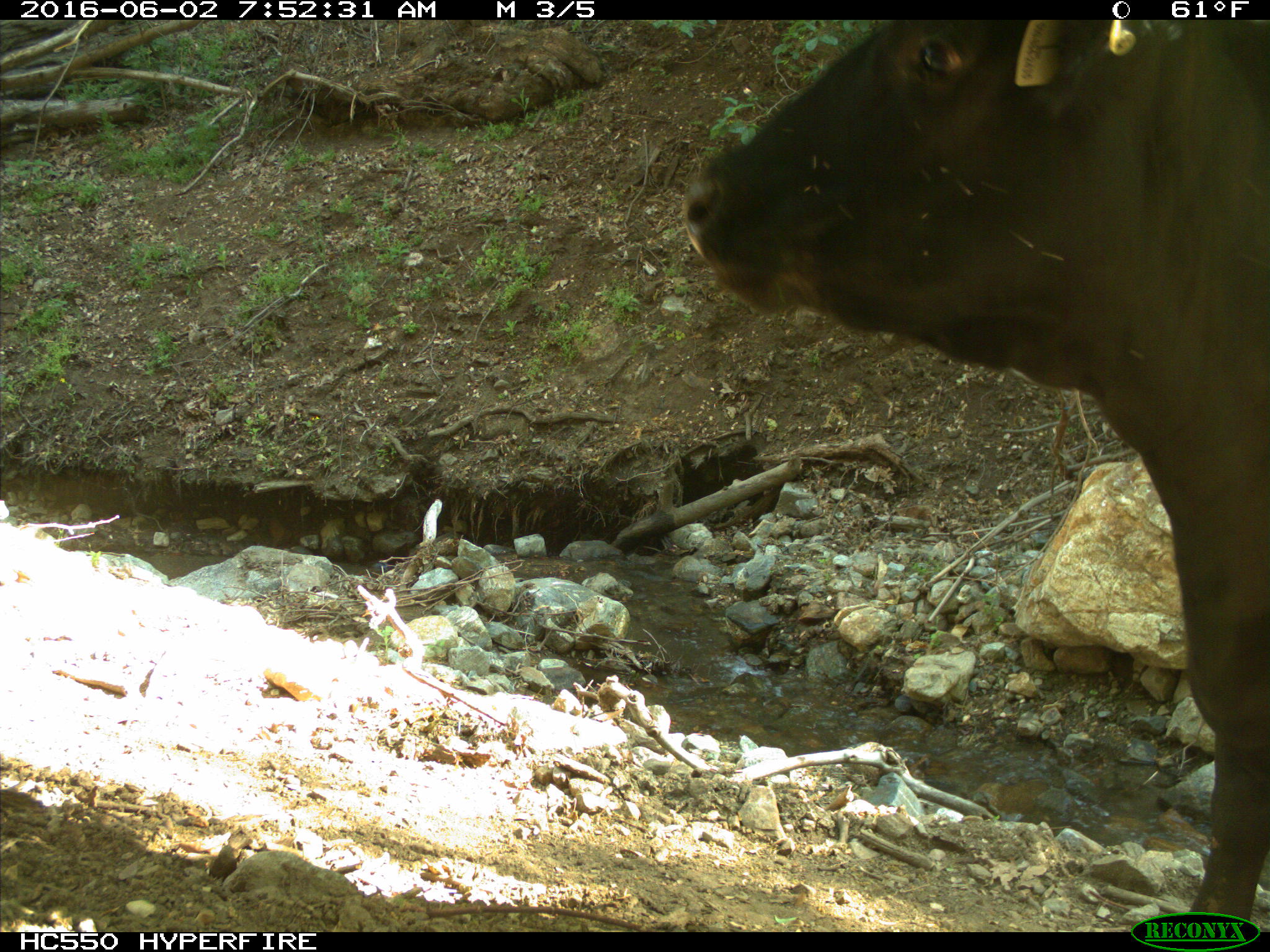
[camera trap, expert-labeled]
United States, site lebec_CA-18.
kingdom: Animalia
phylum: Chordata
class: Mammalia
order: Artiodactyla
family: Bovidae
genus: Bos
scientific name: Bos taurus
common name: domestic cow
Bos taurus (domestic cow).